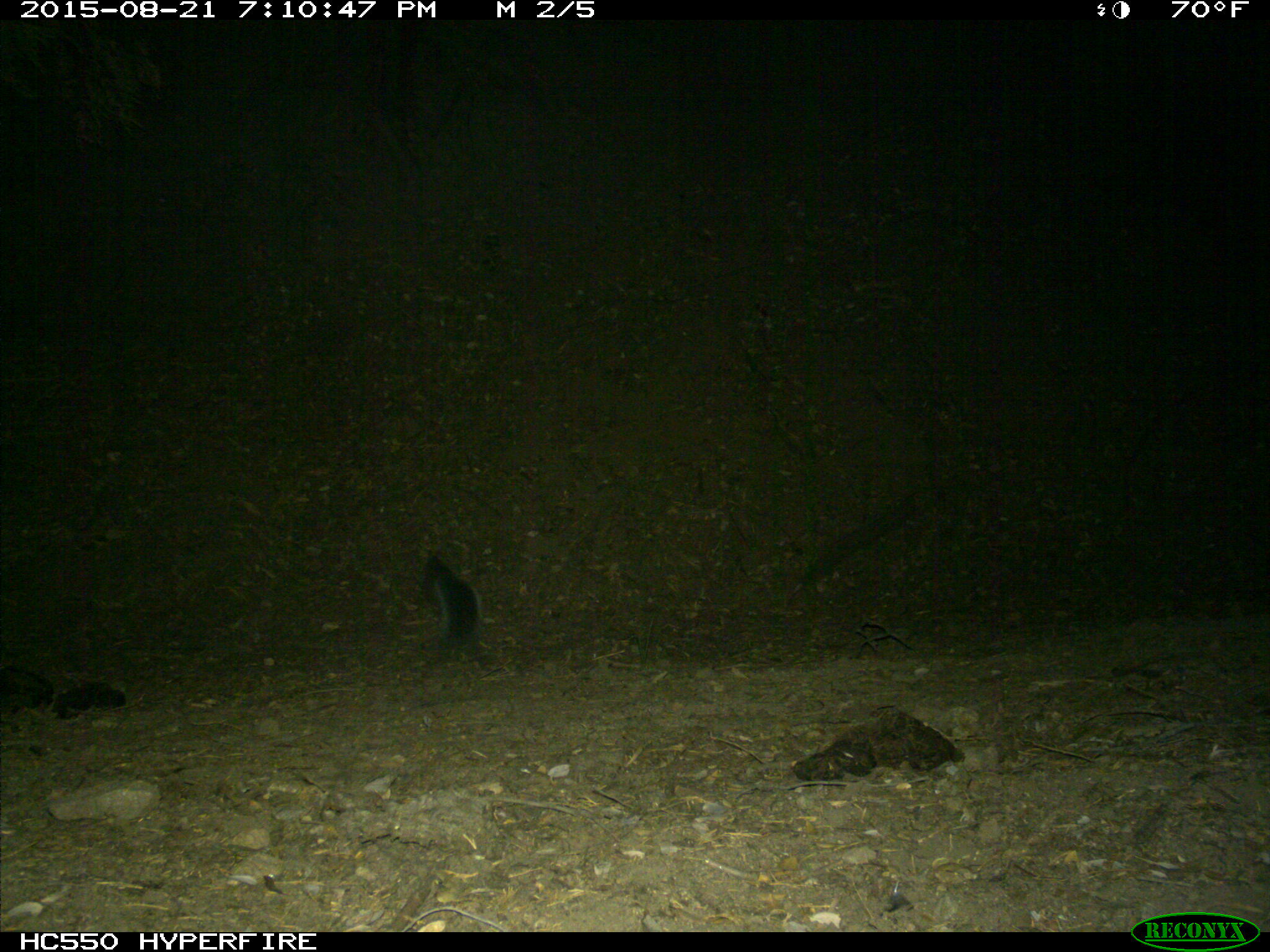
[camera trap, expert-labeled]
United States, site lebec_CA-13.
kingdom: Animalia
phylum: Chordata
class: Mammalia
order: Rodentia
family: Sciuridae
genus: Sciurus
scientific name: Sciurus carolinensis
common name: eastern gray squirrel